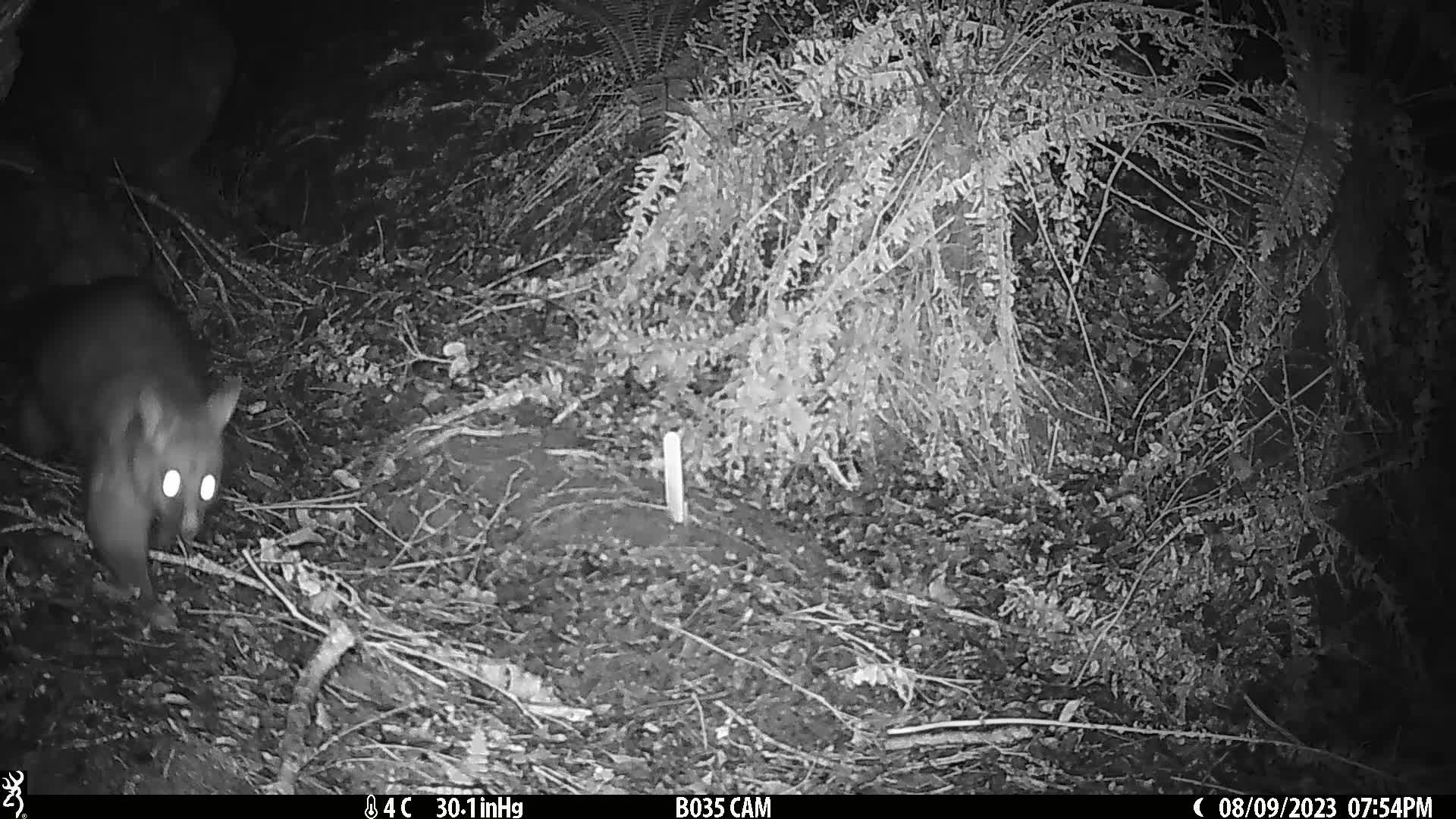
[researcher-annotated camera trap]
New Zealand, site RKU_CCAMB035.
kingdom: Animalia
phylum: Chordata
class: Mammalia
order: Diprotodontia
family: Phalangeridae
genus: Trichosurus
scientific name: Trichosurus vulpecula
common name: common brushtail possum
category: possum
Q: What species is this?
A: Possum (common brushtail possum) (Trichosurus vulpecula).